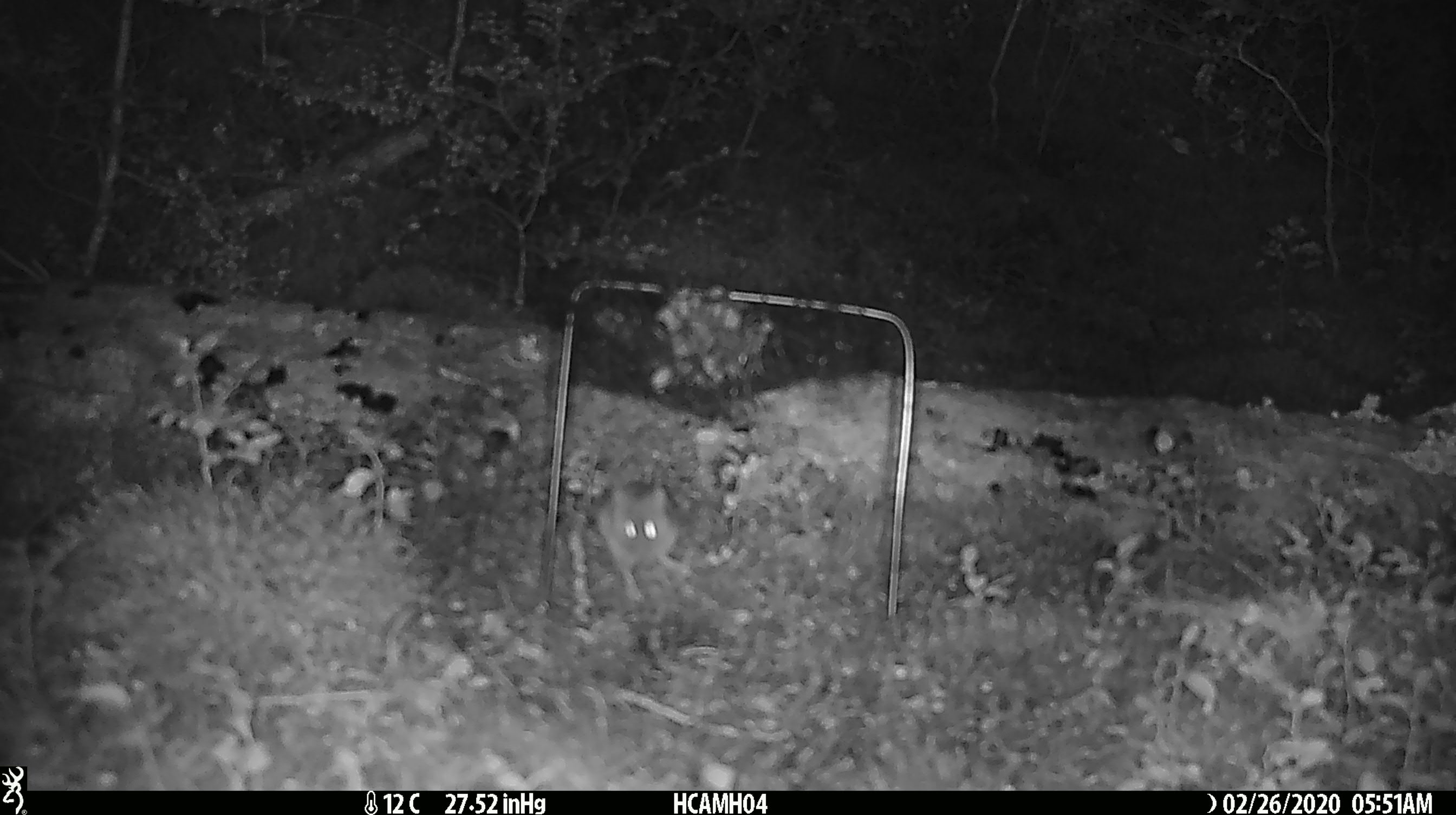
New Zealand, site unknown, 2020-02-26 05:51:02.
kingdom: Animalia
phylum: Chordata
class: Mammalia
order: Rodentia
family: Muridae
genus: Mus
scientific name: Mus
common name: mouse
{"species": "mouse (Mus)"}